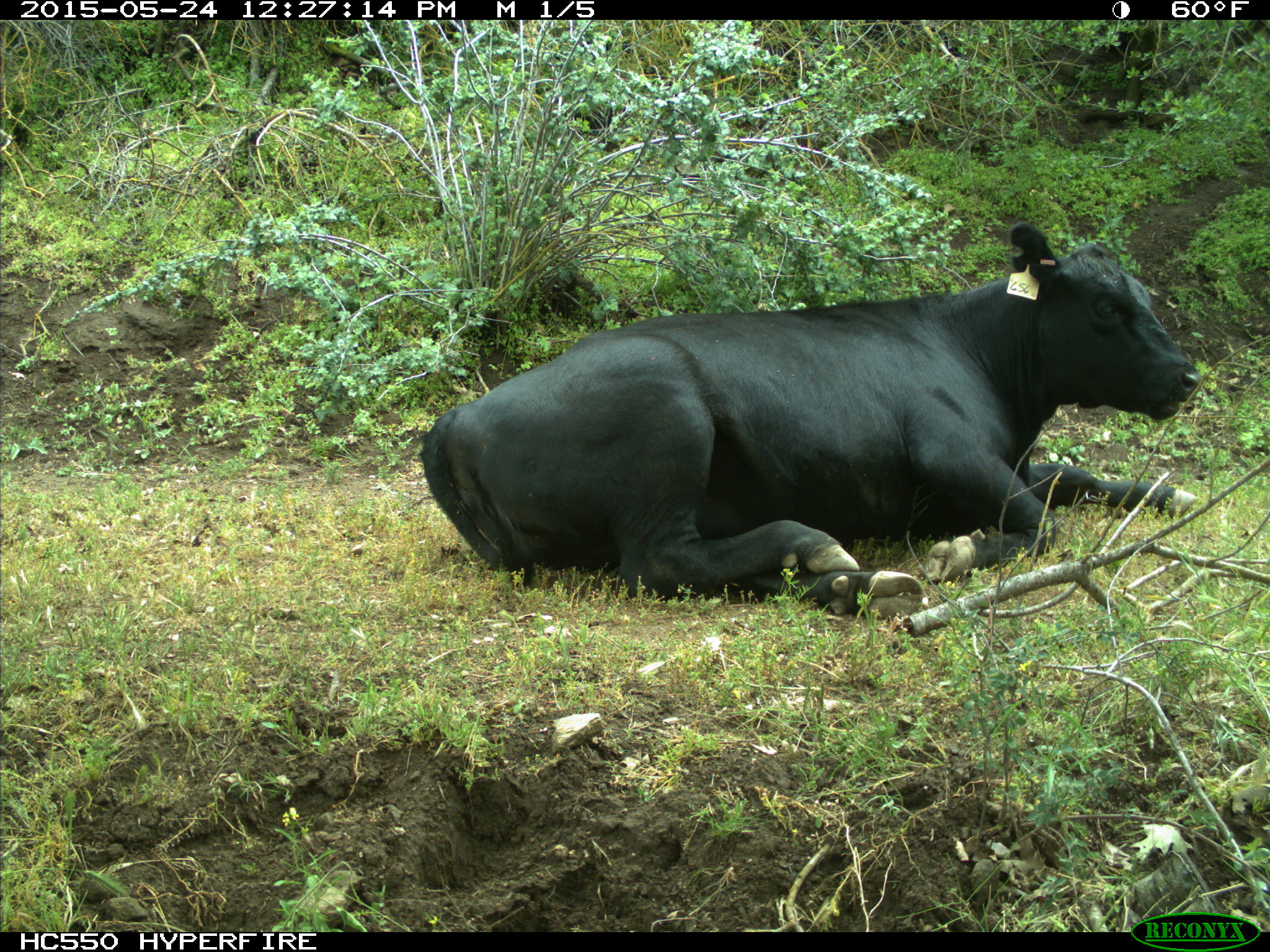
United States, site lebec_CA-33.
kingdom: Animalia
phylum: Chordata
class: Mammalia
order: Artiodactyla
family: Bovidae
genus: Bos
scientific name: Bos taurus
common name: domestic cow